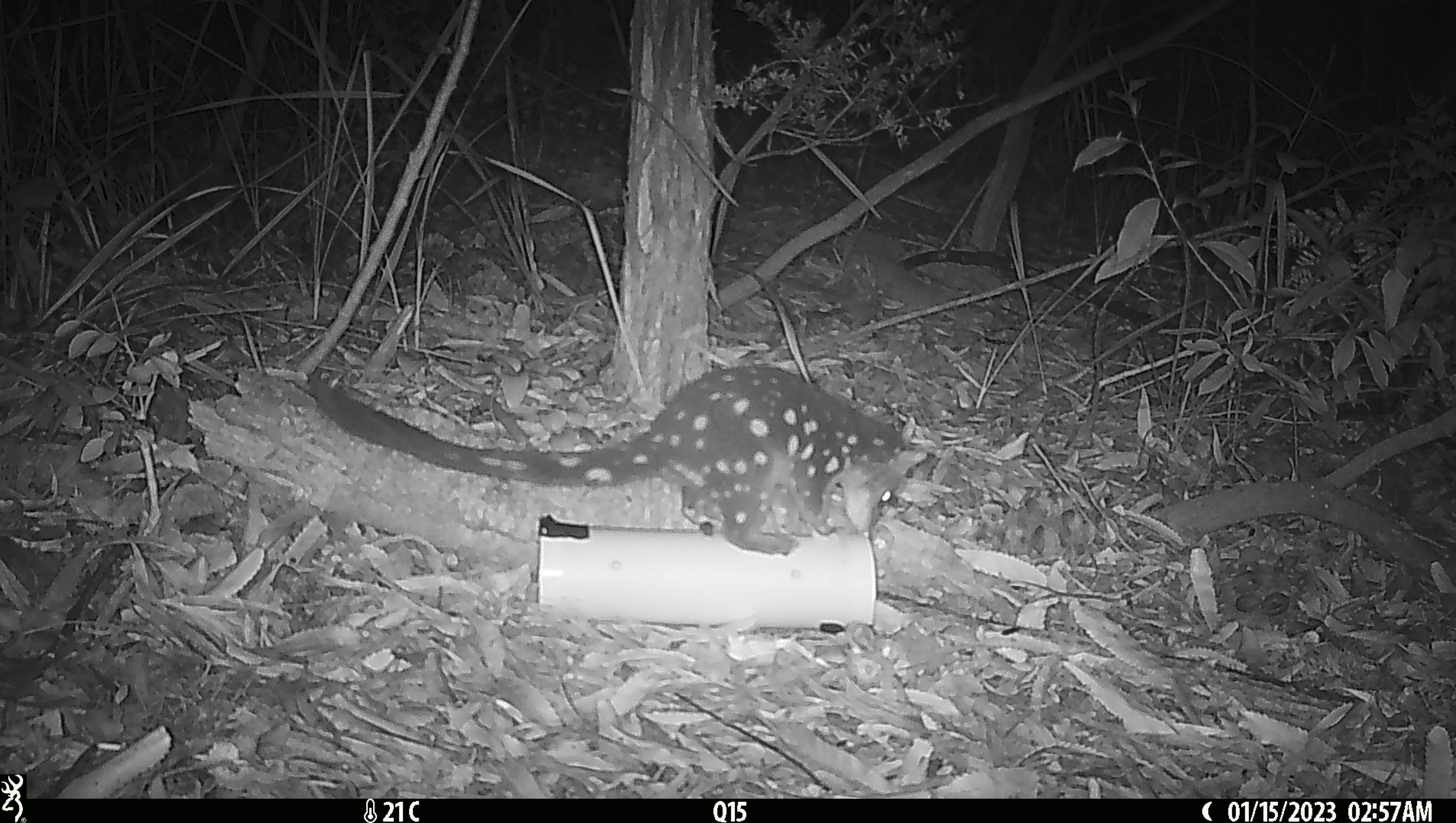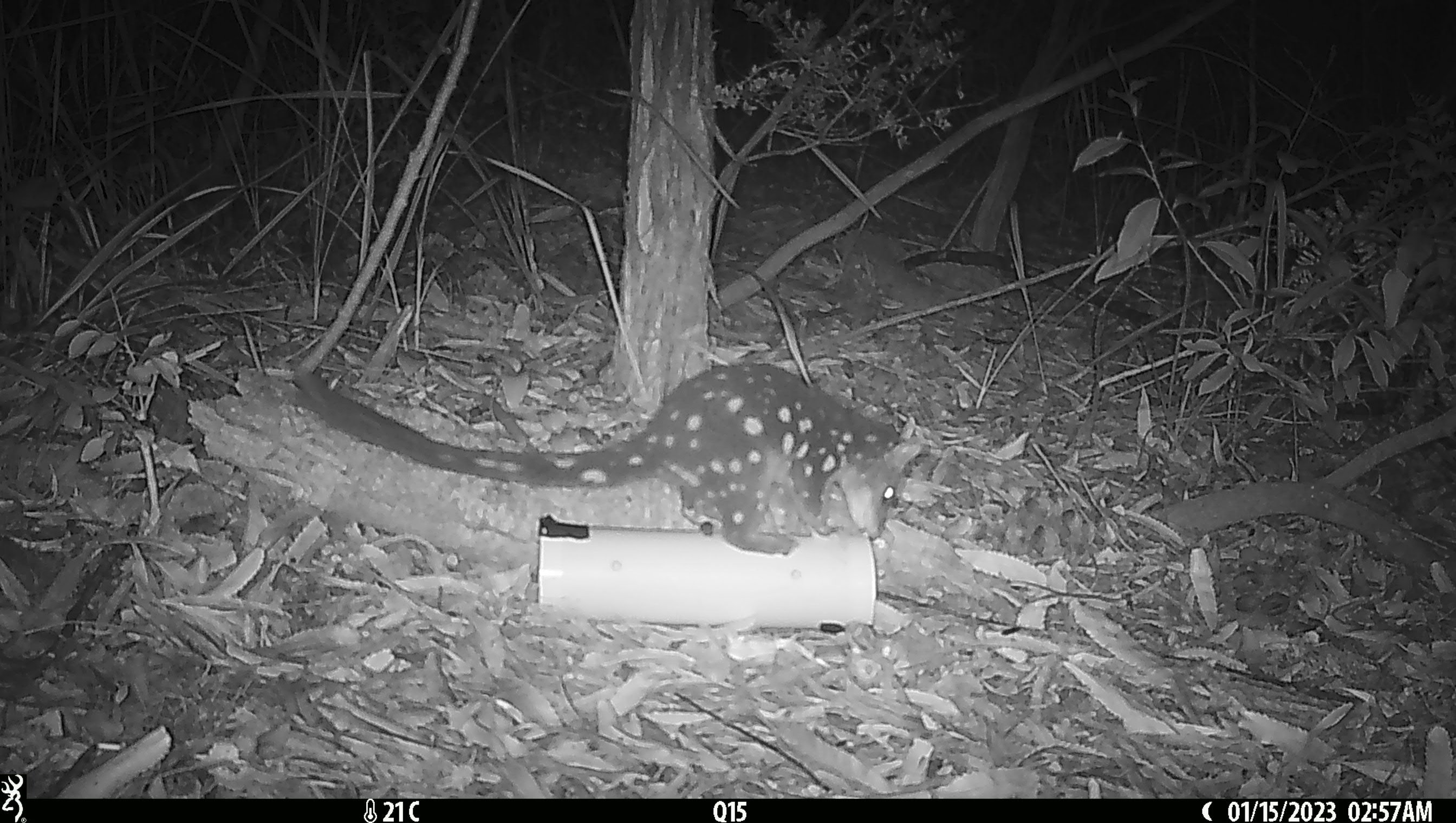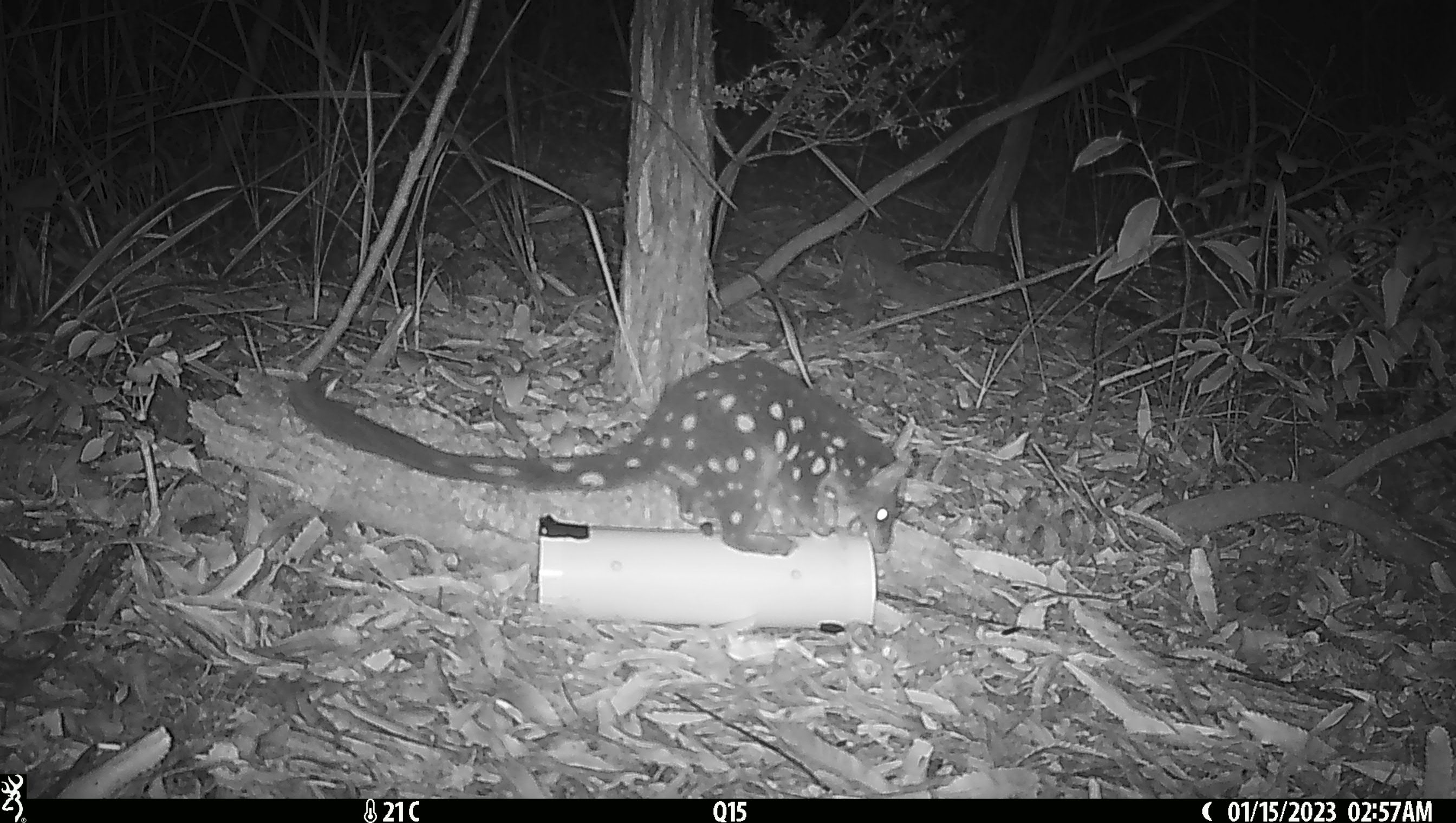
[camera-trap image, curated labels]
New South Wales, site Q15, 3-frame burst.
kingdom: Animalia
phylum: Chordata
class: Mammalia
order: Dasyuromorphia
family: Dasyuridae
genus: Dasyurus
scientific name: Dasyurus maculatus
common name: spotted-tailed quoll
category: quoll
Quoll (spotted-tailed quoll) (Dasyurus maculatus).